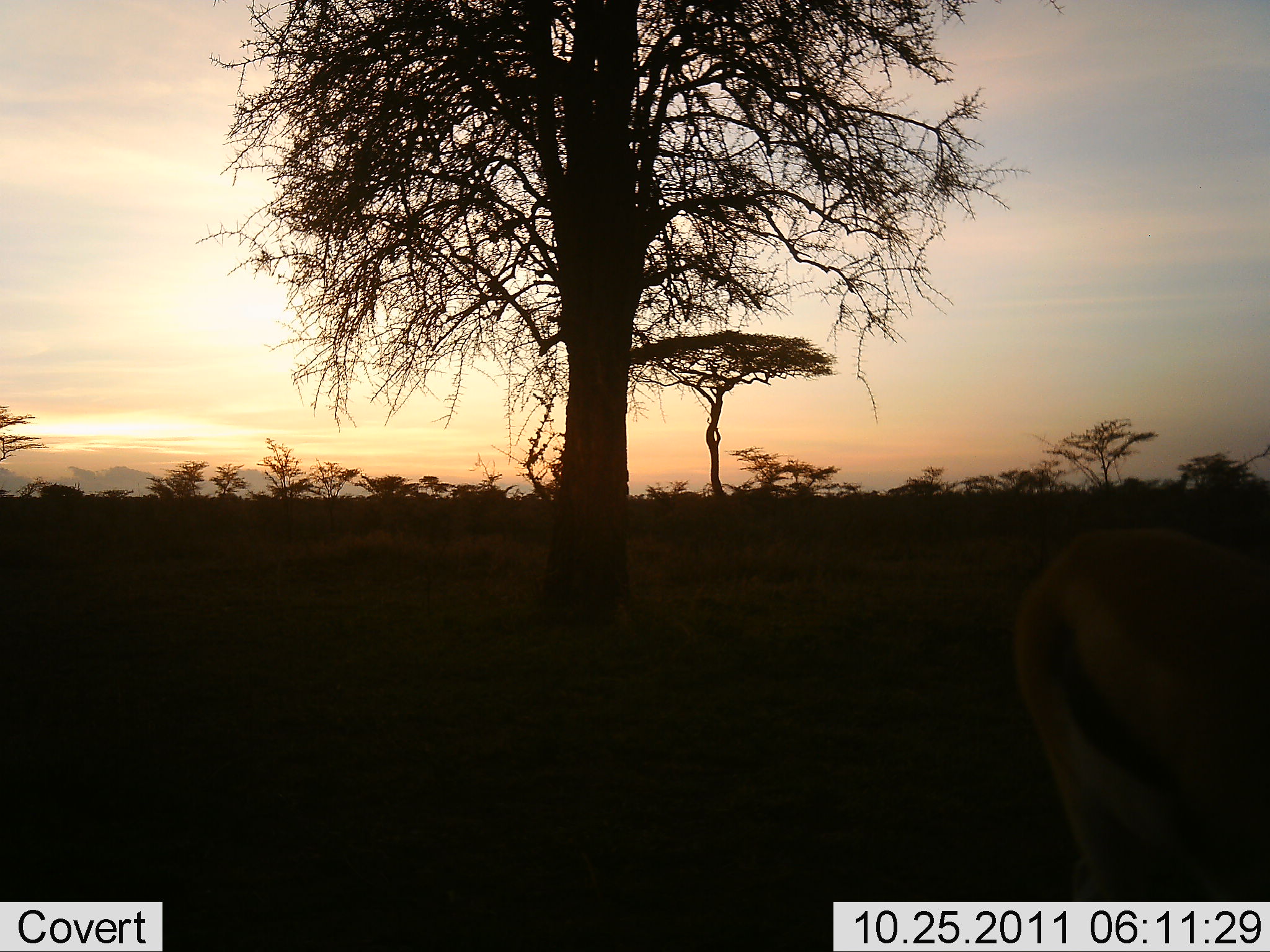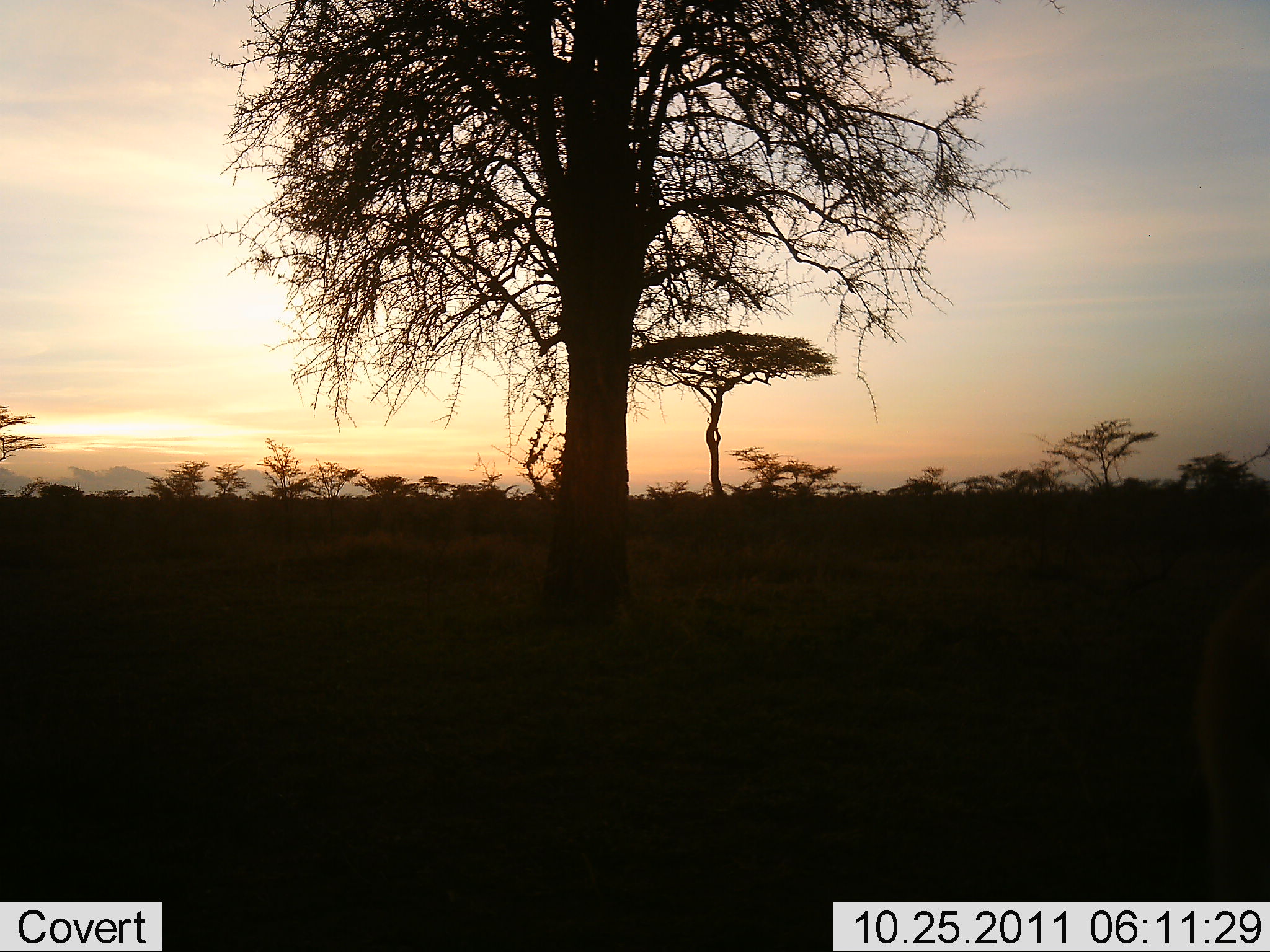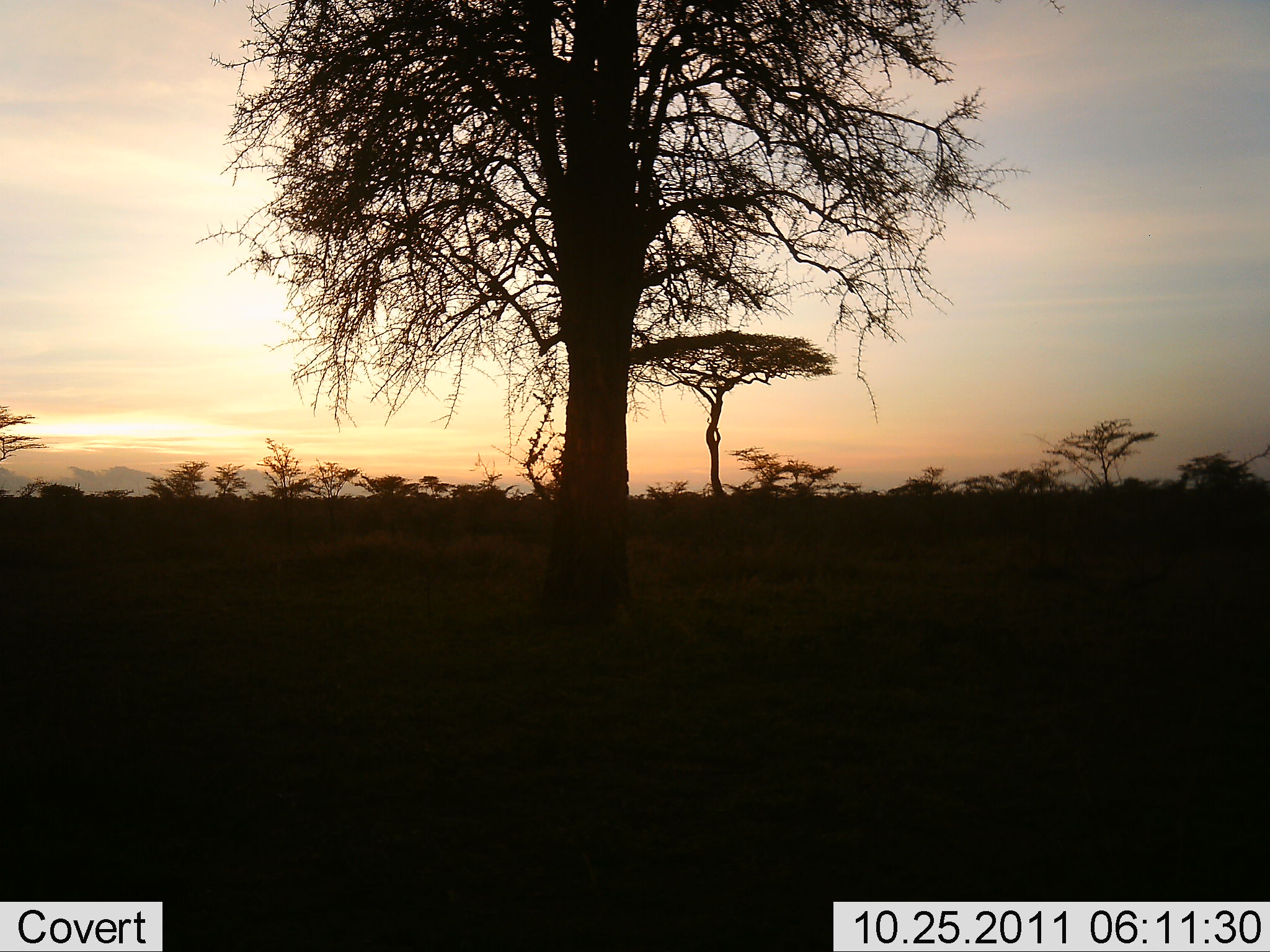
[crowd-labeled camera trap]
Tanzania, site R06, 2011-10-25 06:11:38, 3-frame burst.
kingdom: Animalia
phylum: Chordata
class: Mammalia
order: Artiodactyla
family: Bovidae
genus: Eudorcas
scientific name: Eudorcas thomsonii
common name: thomson's gazelle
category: gazellethomsons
Gazellethomsons (thomson's gazelle) (Eudorcas thomsonii), count 1. Behavior (volunteer vote fractions): standing 10%, resting 0%, moving 80%, interacting 0%. Young present (vote fraction): 0%. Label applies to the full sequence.